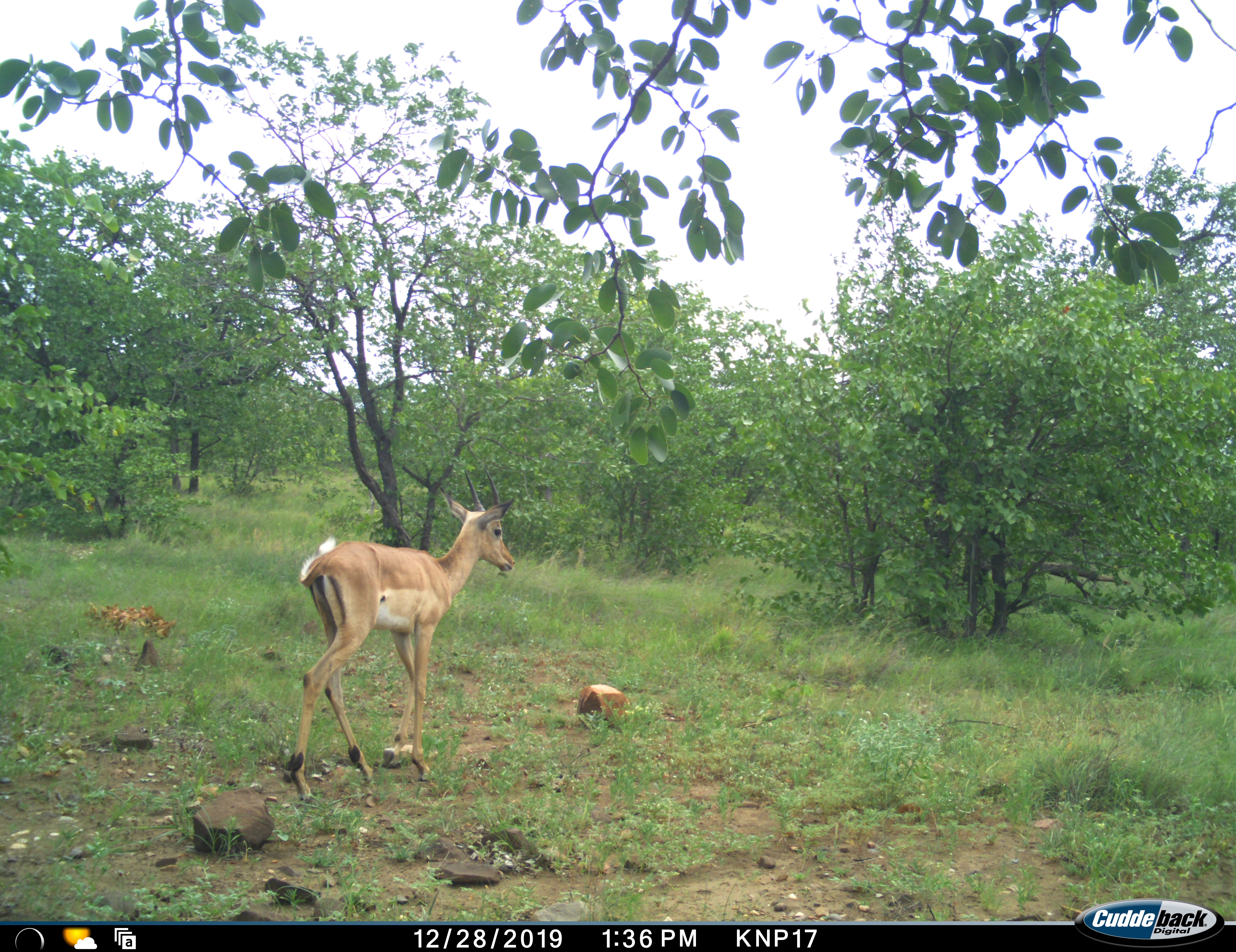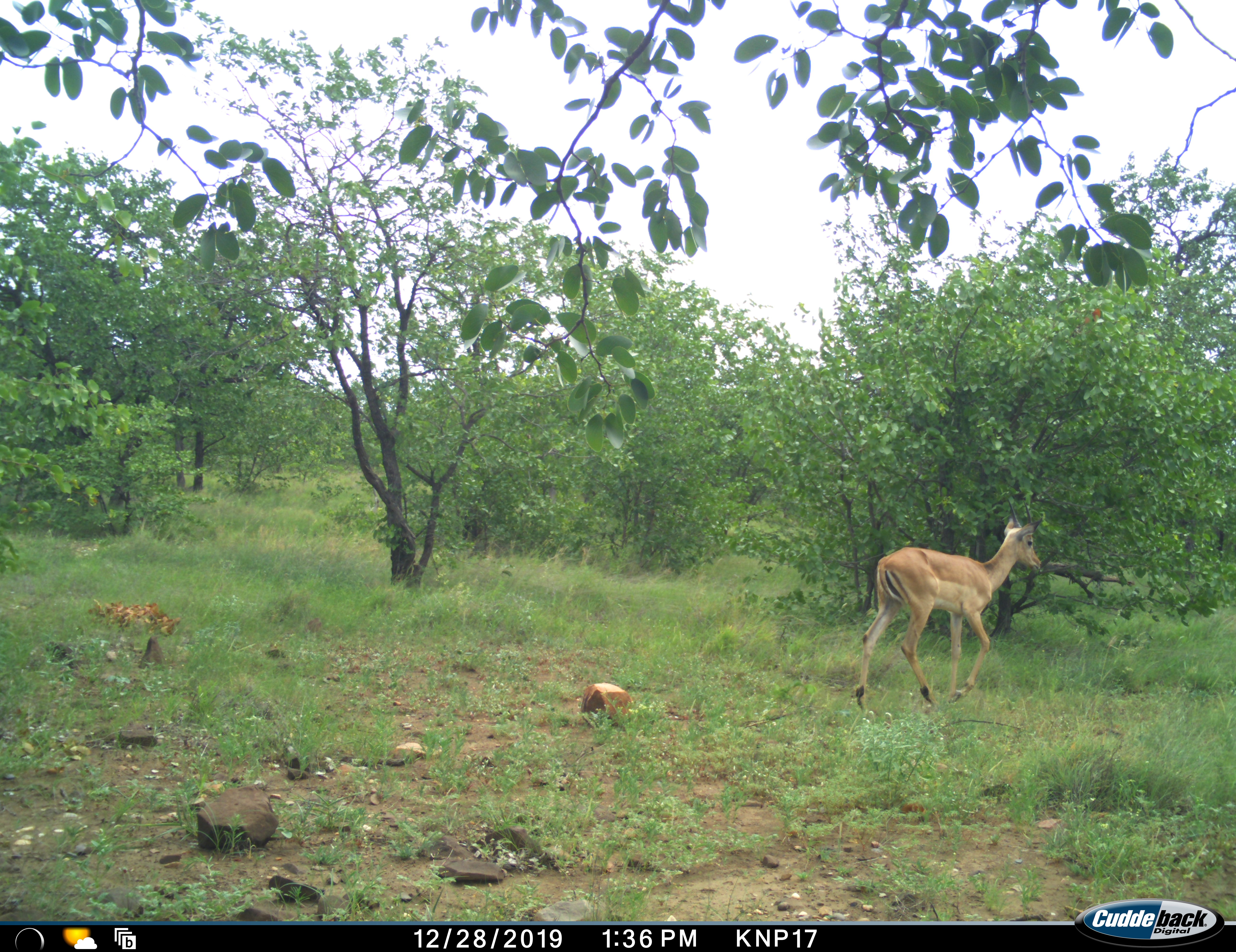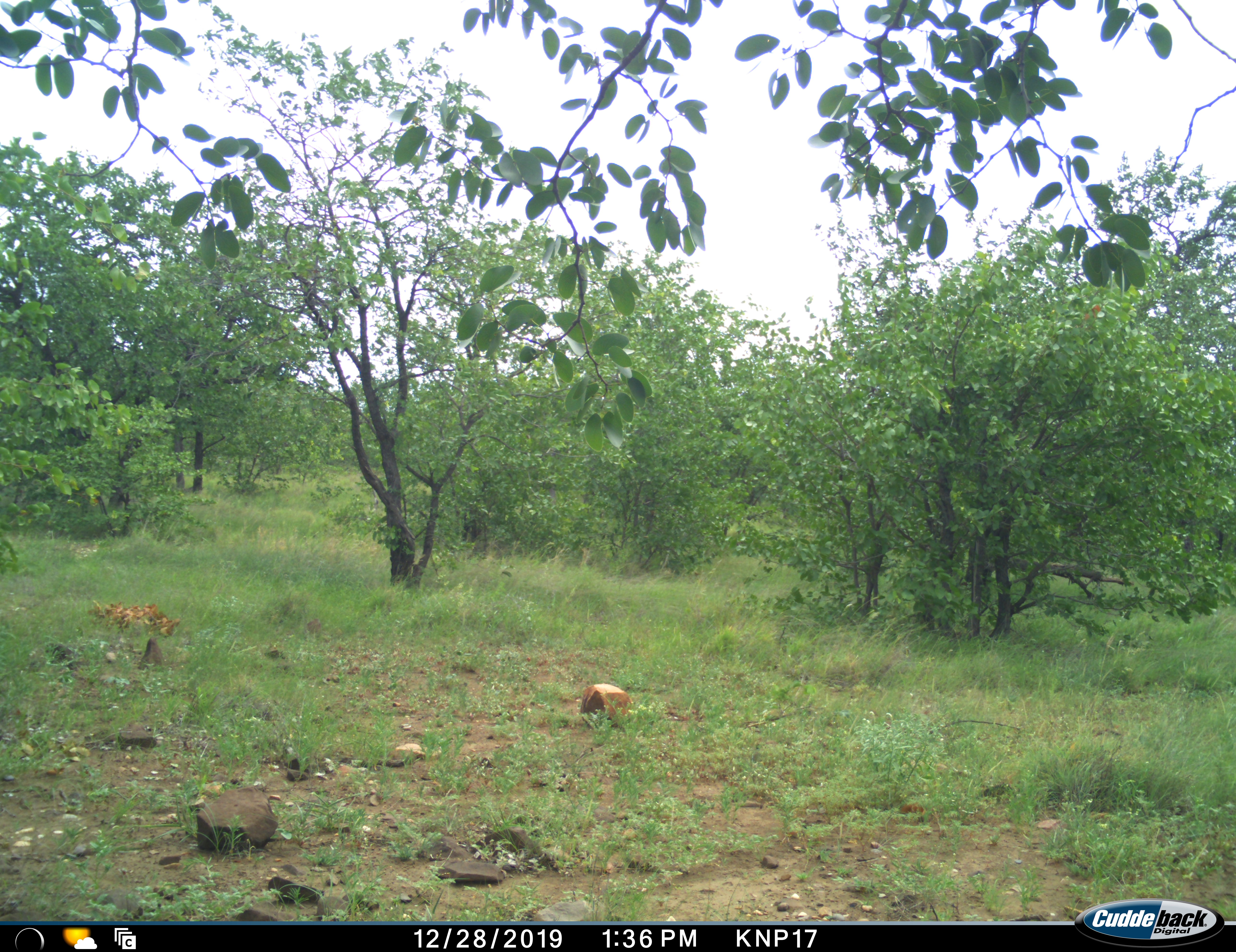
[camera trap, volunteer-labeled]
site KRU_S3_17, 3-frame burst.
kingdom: Animalia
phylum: Chordata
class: Mammalia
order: Artiodactyla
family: Bovidae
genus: Aepyceros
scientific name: Aepyceros melampus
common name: impala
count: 1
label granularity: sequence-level